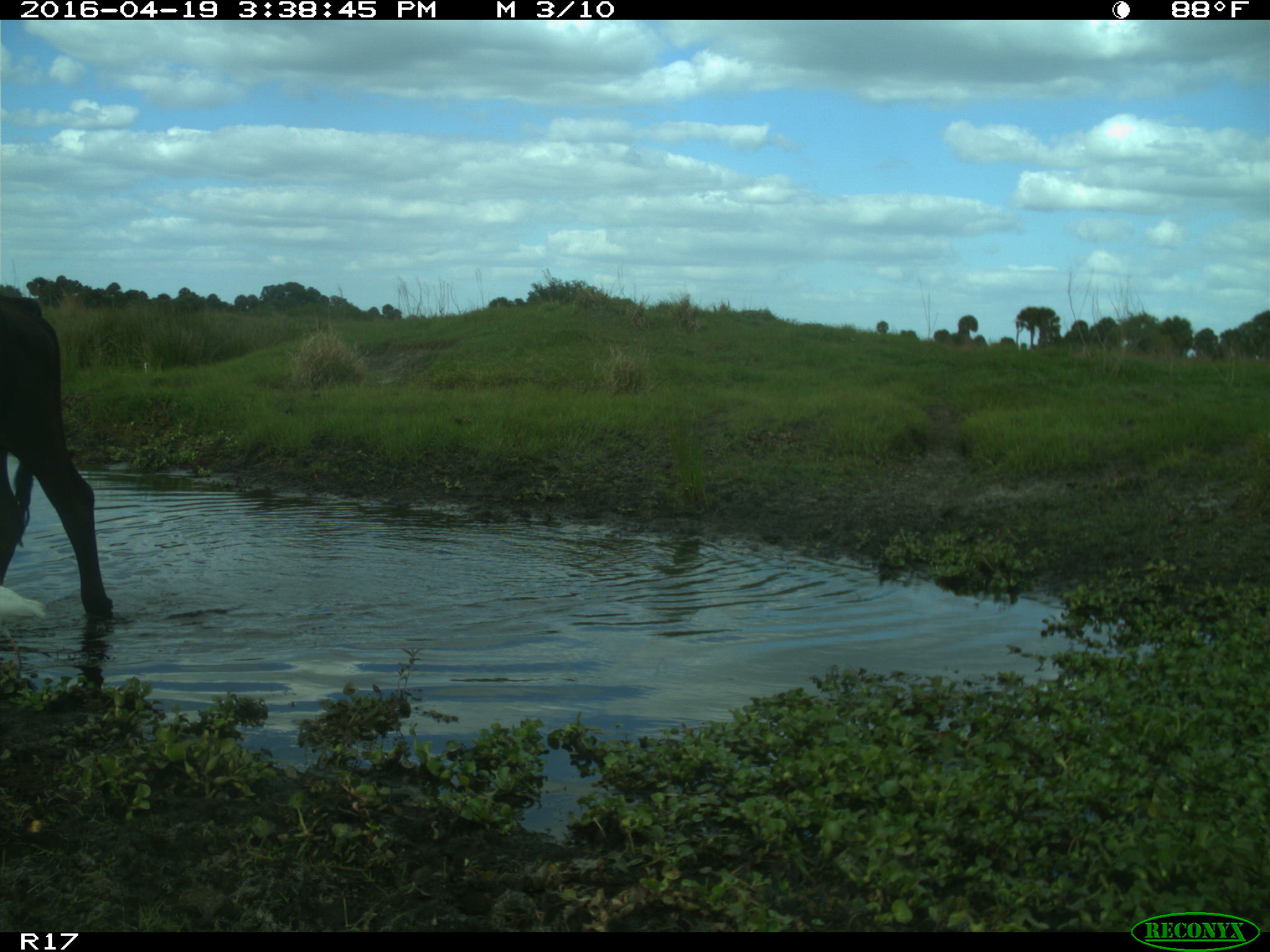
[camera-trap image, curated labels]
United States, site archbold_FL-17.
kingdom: Animalia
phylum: Chordata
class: Mammalia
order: Artiodactyla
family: Bovidae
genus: Bos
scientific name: Bos taurus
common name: domestic cow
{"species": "Bos taurus (domestic cow)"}